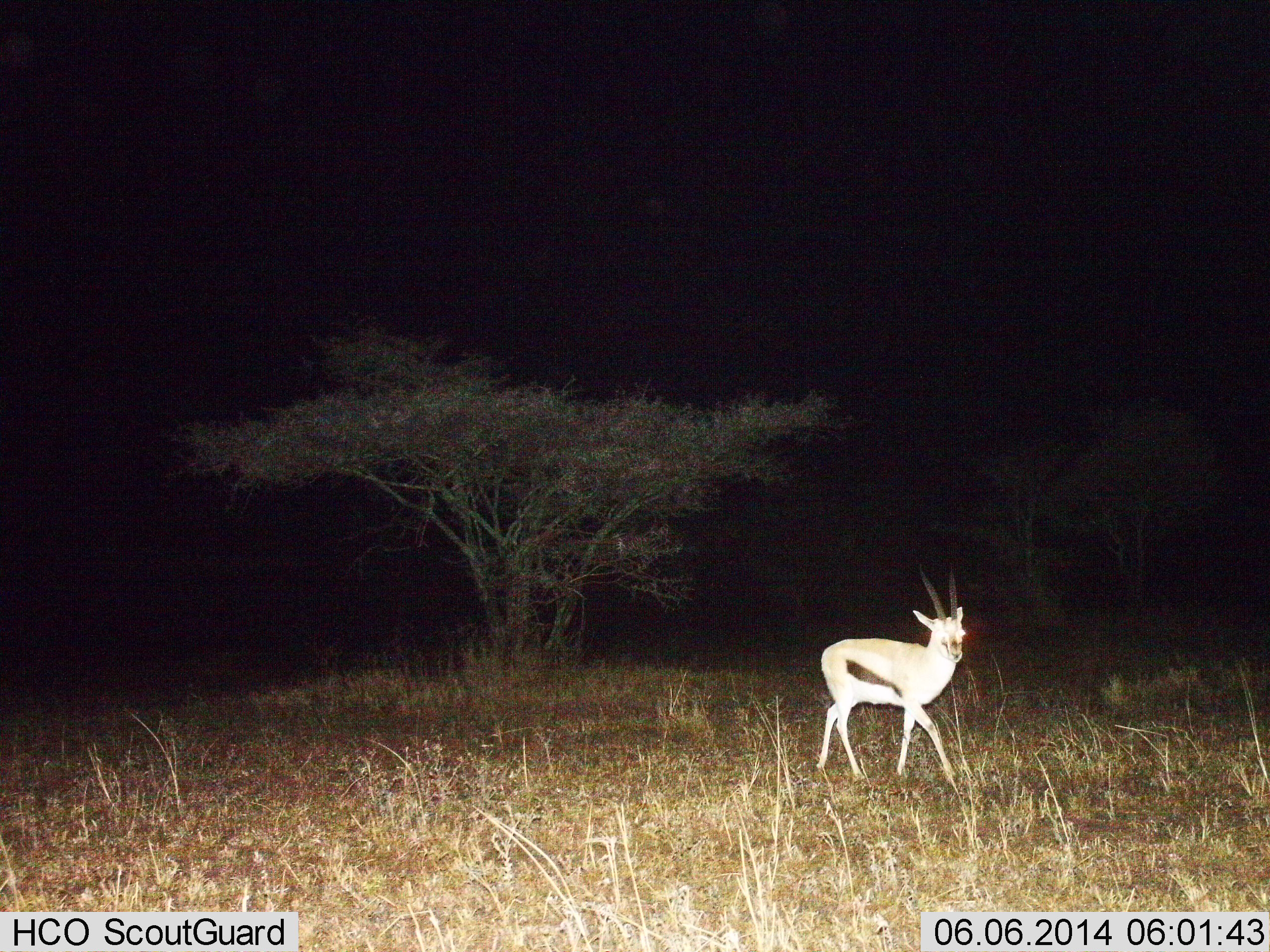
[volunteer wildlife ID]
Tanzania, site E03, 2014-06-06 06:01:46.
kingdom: Animalia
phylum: Chordata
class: Mammalia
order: Artiodactyla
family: Bovidae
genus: Eudorcas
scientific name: Eudorcas thomsonii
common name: thomson's gazelle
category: gazellethomsons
Gazellethomsons (thomson's gazelle) (Eudorcas thomsonii), count 1. Behavior (volunteer vote fractions): standing 50%, resting 0%, moving 50%, interacting 0%. Young present (vote fraction): 0%. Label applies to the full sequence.